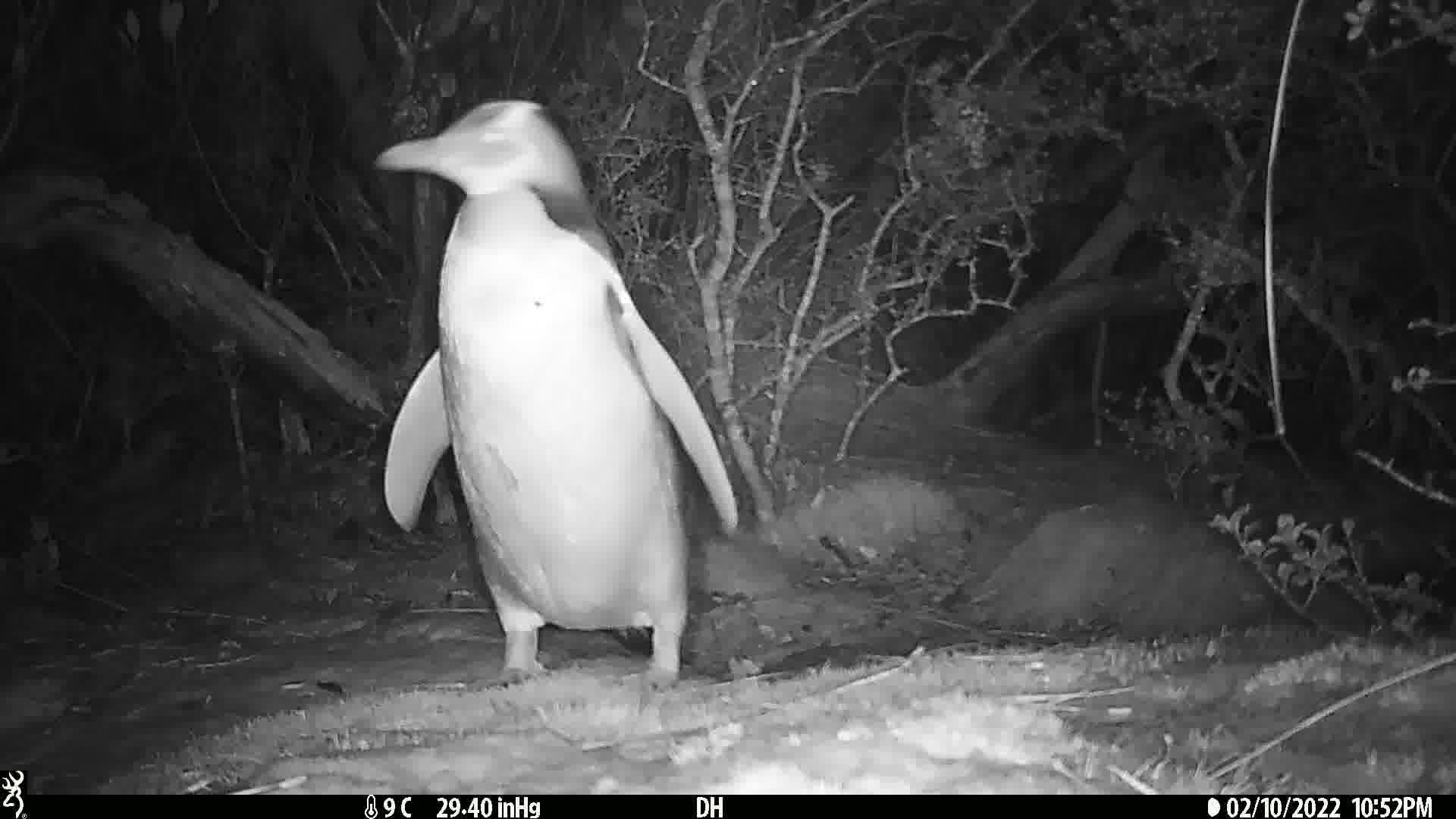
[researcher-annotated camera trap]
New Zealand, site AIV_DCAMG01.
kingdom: Animalia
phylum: Chordata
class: Aves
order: Sphenisciformes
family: Spheniscidae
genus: Megadyptes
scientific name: Megadyptes antipodes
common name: yellow-eyed penguin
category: yellow eyed penguin